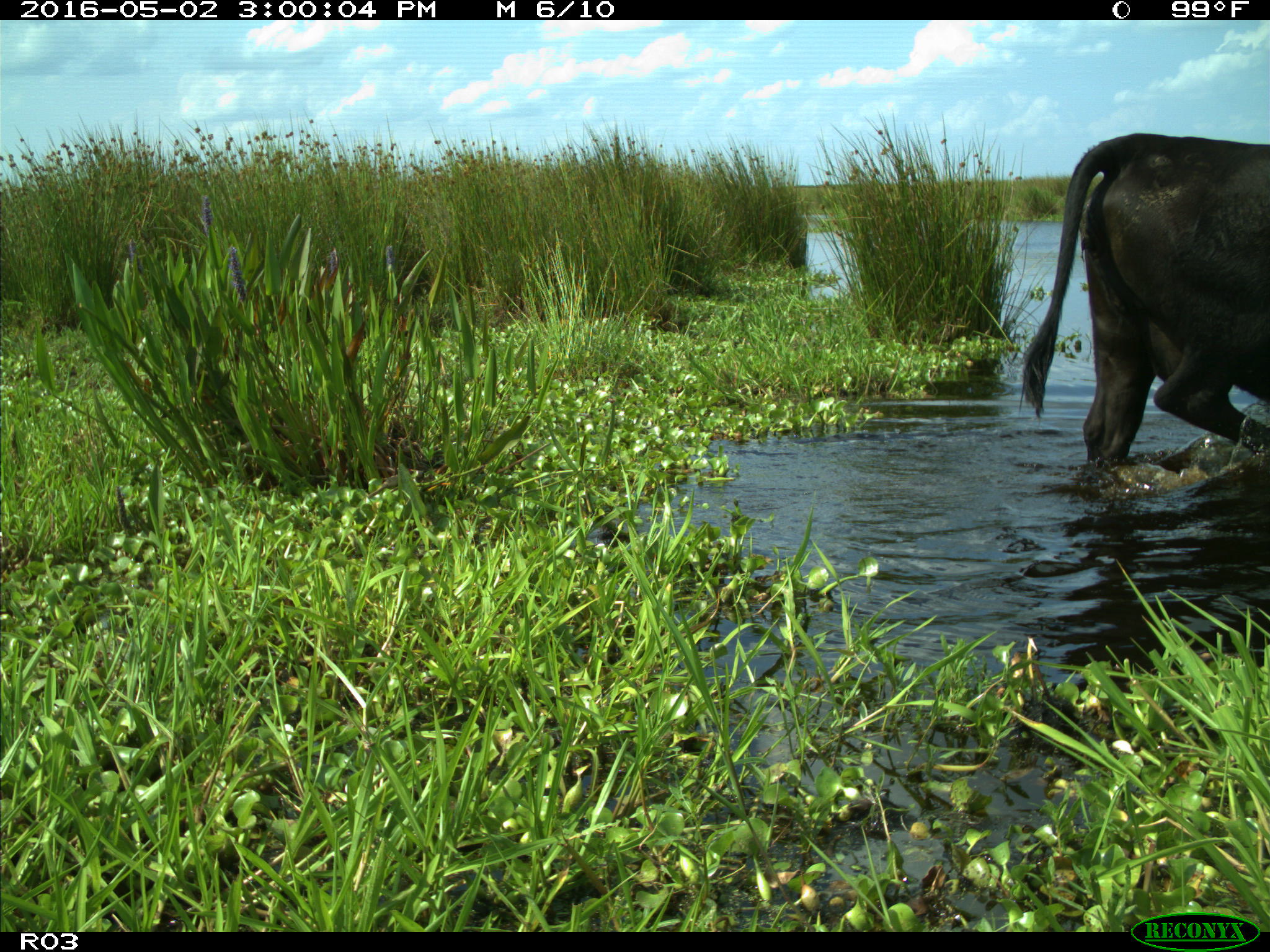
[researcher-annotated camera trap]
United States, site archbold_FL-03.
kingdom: Animalia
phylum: Chordata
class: Mammalia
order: Artiodactyla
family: Bovidae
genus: Bos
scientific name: Bos taurus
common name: domestic cow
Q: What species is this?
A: Bos taurus (domestic cow).